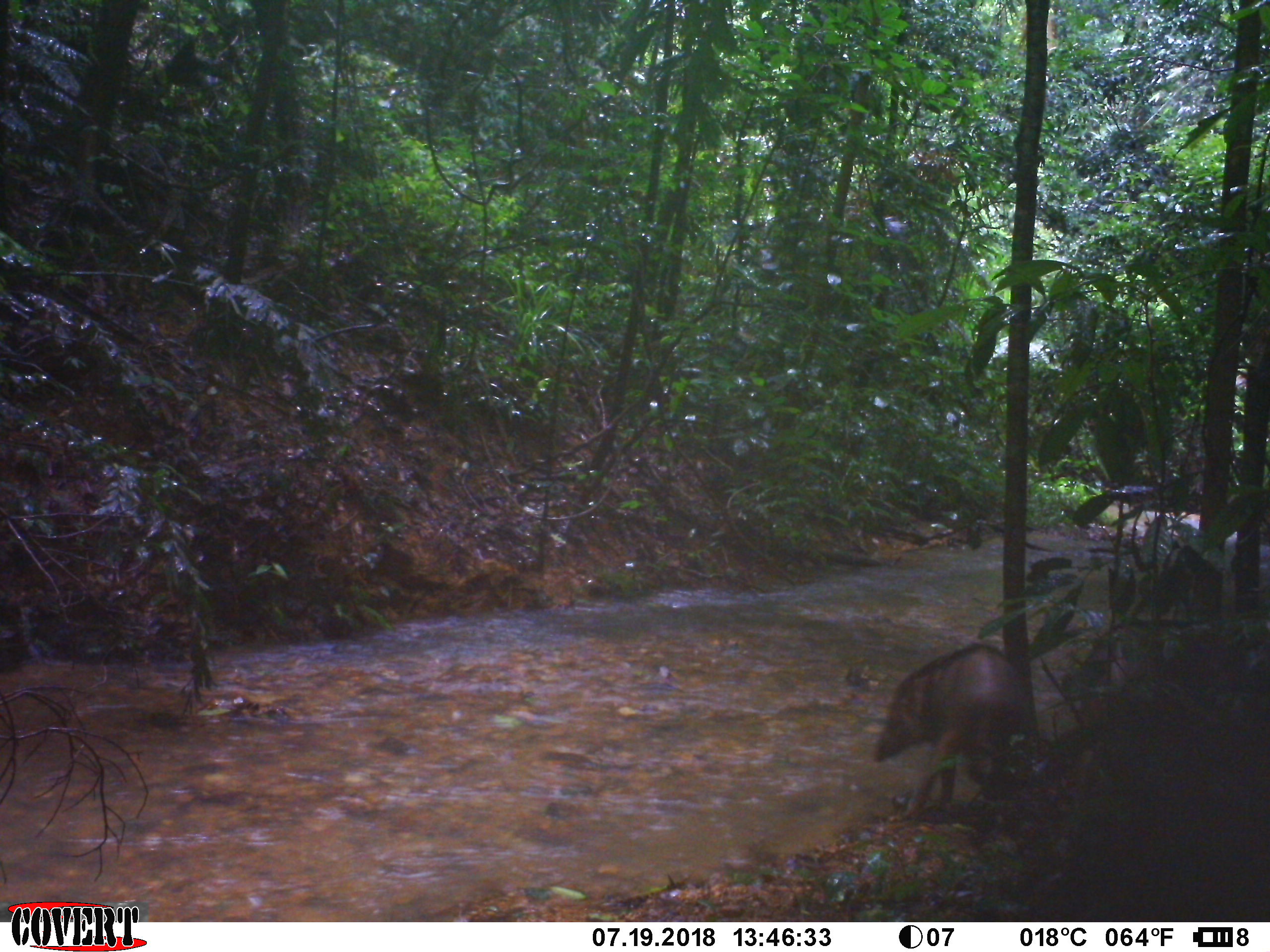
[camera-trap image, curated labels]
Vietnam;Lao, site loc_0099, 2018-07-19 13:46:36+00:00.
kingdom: Animalia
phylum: Chordata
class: Mammalia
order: Artiodactyla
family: Suidae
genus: Sus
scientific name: Sus scrofa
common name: eurasian wild pig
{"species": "eurasian wild pig (Sus scrofa)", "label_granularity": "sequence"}